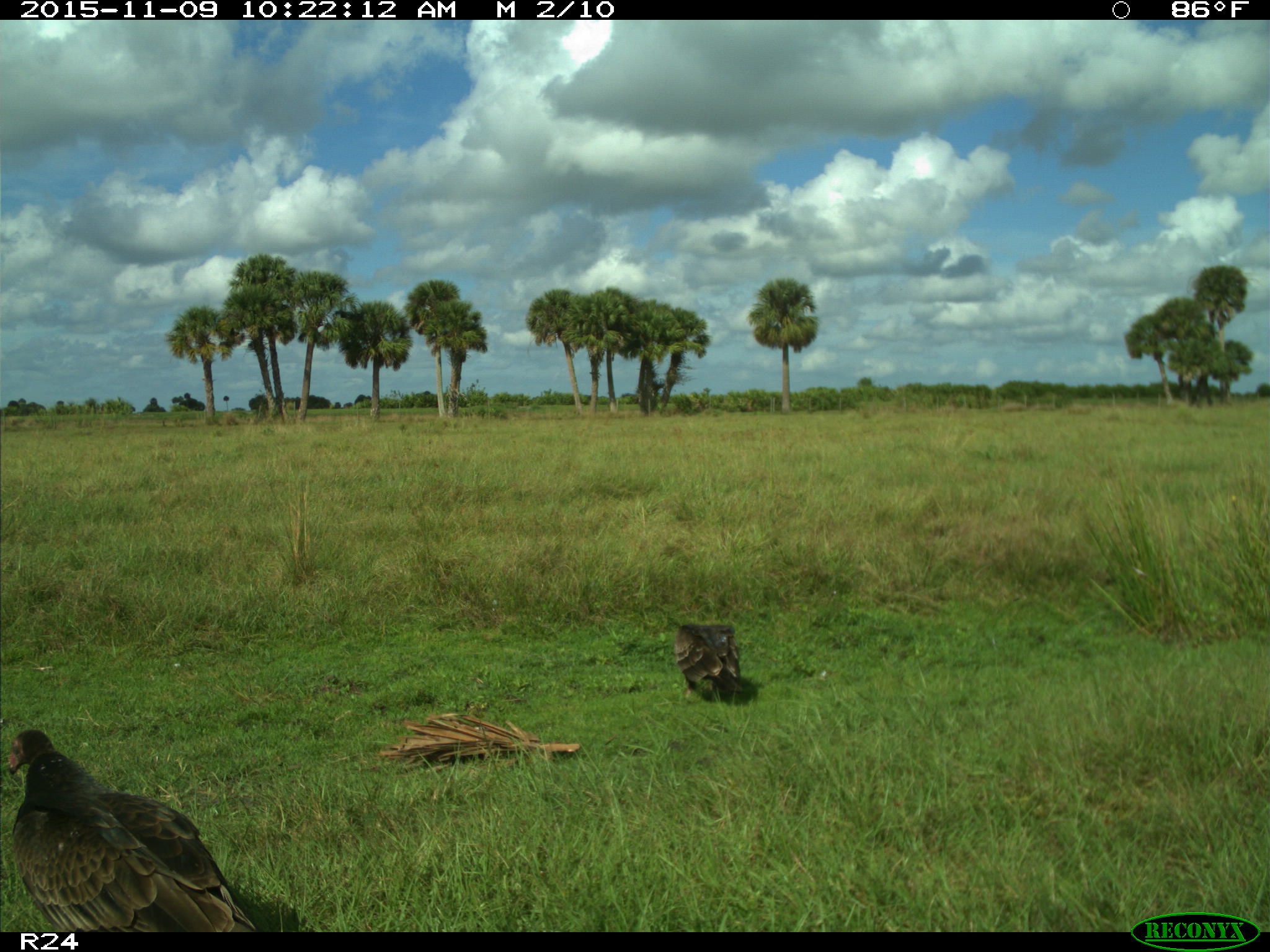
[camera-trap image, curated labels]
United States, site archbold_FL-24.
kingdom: Animalia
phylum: Chordata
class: Aves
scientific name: Aves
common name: birds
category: unidentified bird